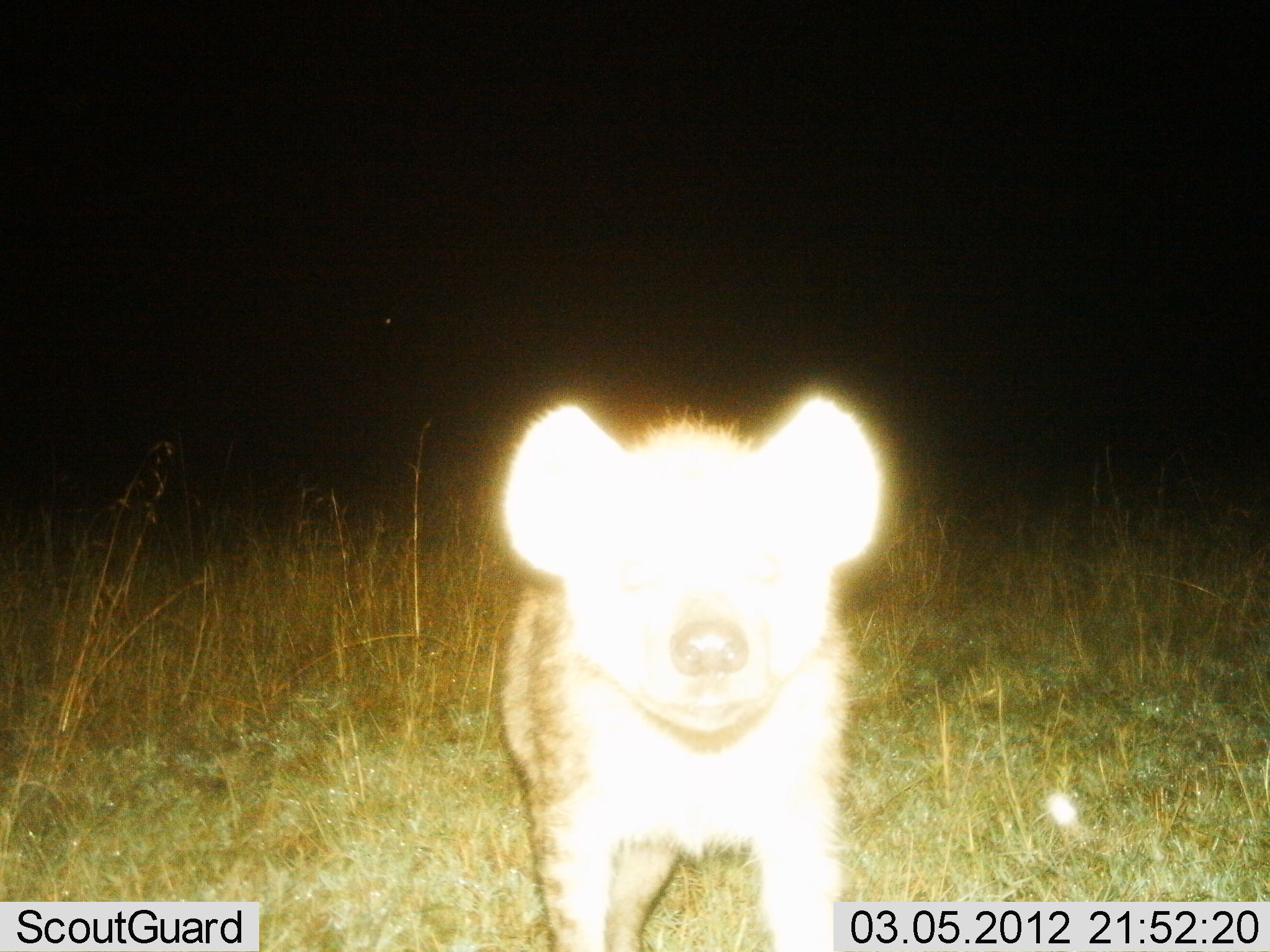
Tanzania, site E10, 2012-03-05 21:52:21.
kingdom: Animalia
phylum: Chordata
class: Mammalia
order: Carnivora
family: Hyaenidae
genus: Crocuta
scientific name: Crocuta crocuta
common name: spotted hyena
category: hyenaspotted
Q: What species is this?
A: Hyenaspotted (spotted hyena) (Crocuta crocuta).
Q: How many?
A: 1.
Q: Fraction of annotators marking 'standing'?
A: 100%.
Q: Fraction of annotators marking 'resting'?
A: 7%.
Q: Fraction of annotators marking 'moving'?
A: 0%.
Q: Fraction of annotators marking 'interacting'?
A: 7%.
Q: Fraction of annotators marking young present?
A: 13%.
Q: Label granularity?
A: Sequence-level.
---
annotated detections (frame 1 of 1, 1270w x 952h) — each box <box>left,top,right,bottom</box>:
animal: <box>490,387,883,952</box>